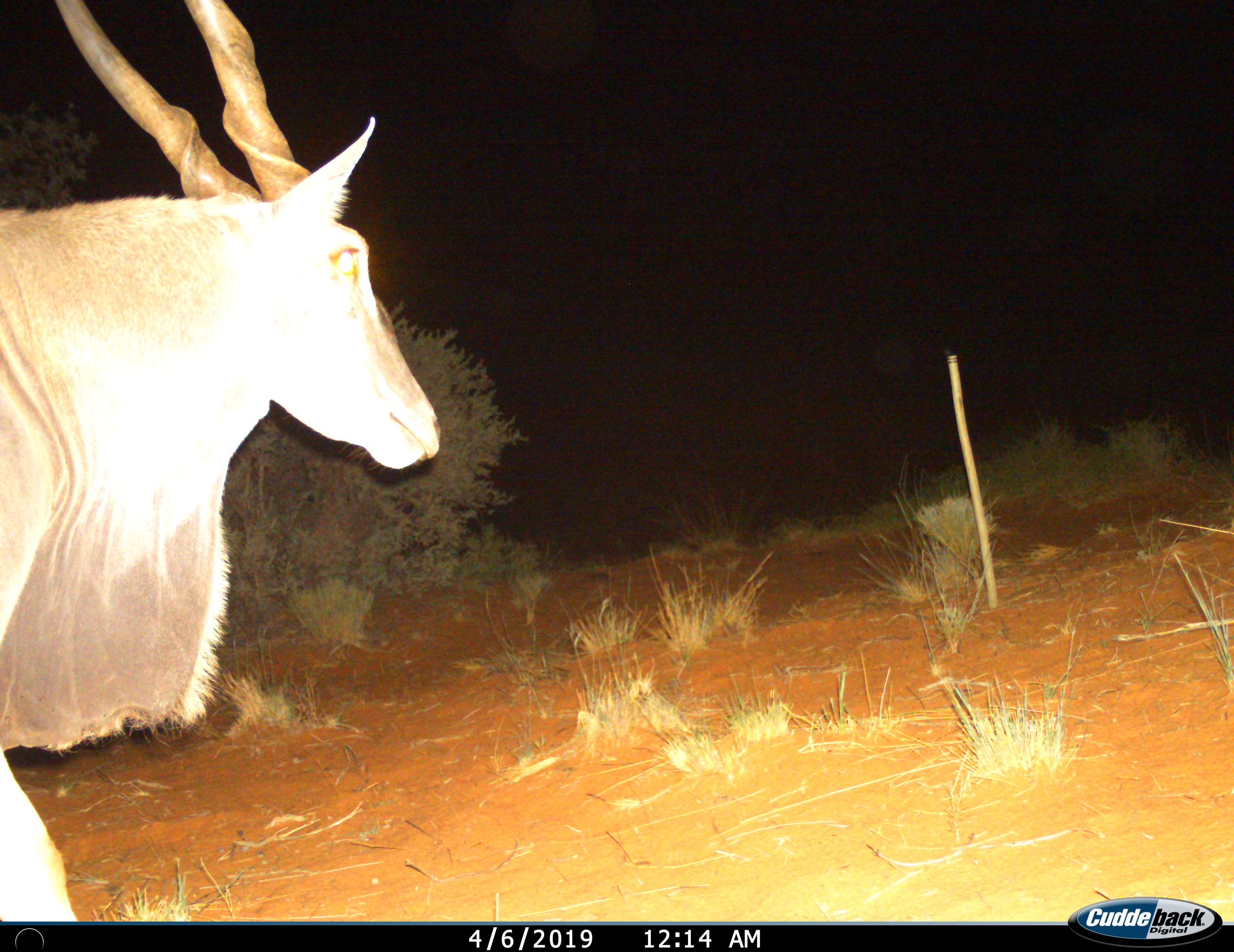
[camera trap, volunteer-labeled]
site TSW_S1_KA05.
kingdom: Animalia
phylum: Chordata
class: Mammalia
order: Artiodactyla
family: Bovidae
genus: Tragelaphus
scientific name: Tragelaphus oryx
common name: eland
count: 1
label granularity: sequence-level